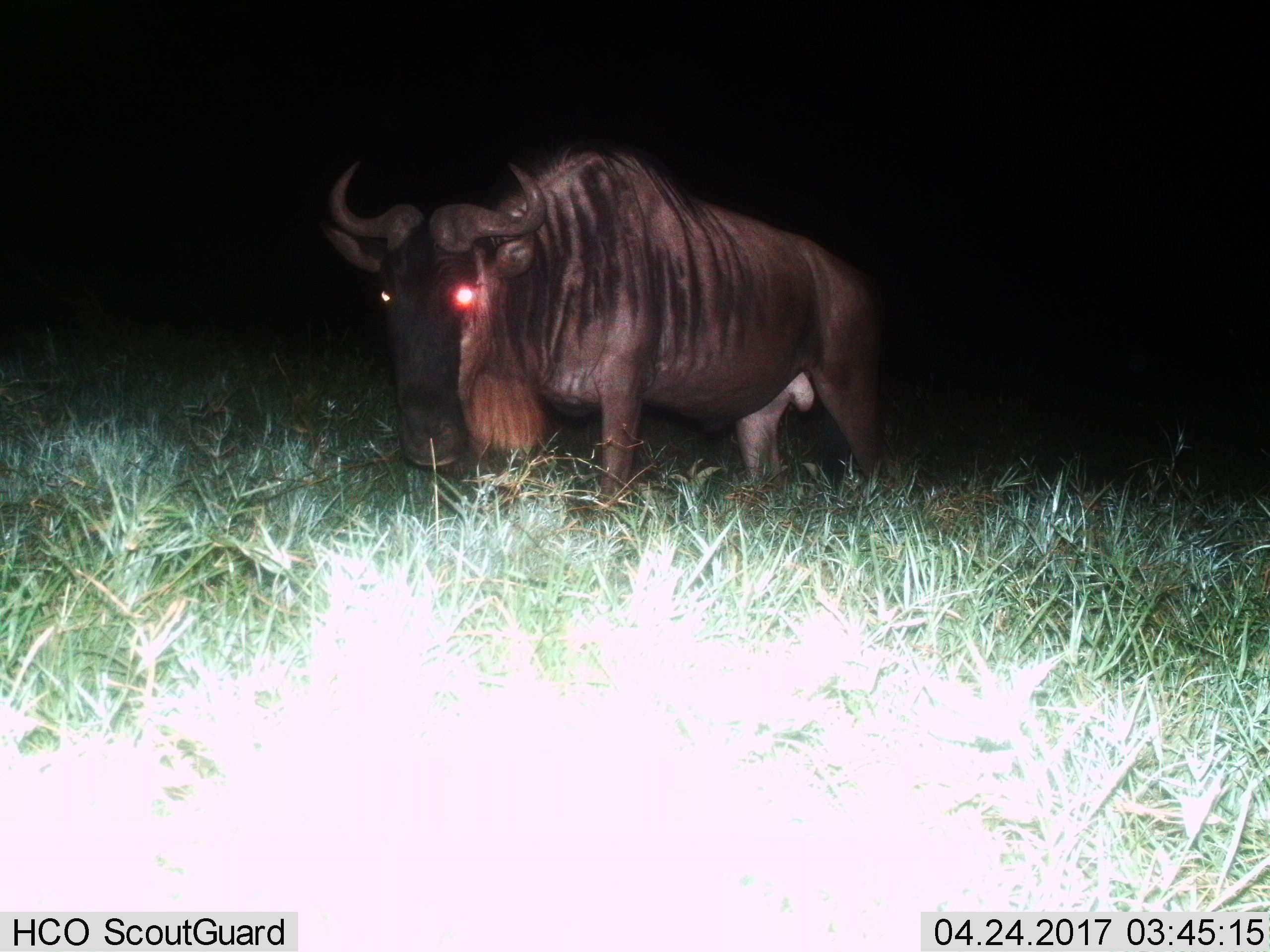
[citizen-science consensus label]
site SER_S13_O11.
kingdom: Animalia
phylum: Chordata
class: Mammalia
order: Artiodactyla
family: Bovidae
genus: Connochaetes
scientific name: Connochaetes taurinus taurinus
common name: blue wildebeest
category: wildebeestblue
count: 1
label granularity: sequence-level